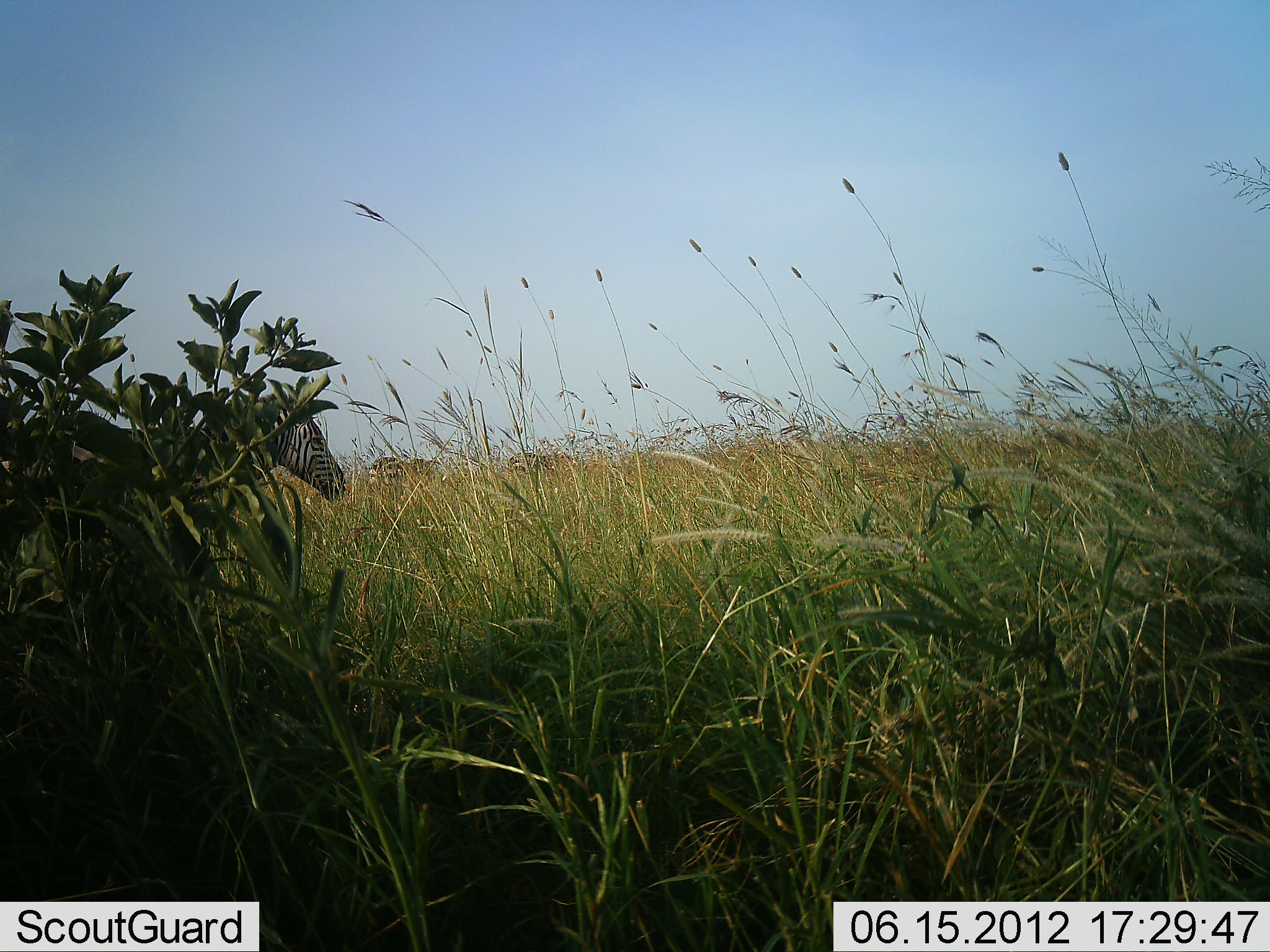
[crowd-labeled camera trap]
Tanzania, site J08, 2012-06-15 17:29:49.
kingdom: Animalia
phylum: Chordata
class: Mammalia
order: Perissodactyla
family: Equidae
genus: Equus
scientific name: Equus quagga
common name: plains zebra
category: zebra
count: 1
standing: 80%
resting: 0%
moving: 10%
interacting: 0%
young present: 0%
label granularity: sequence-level